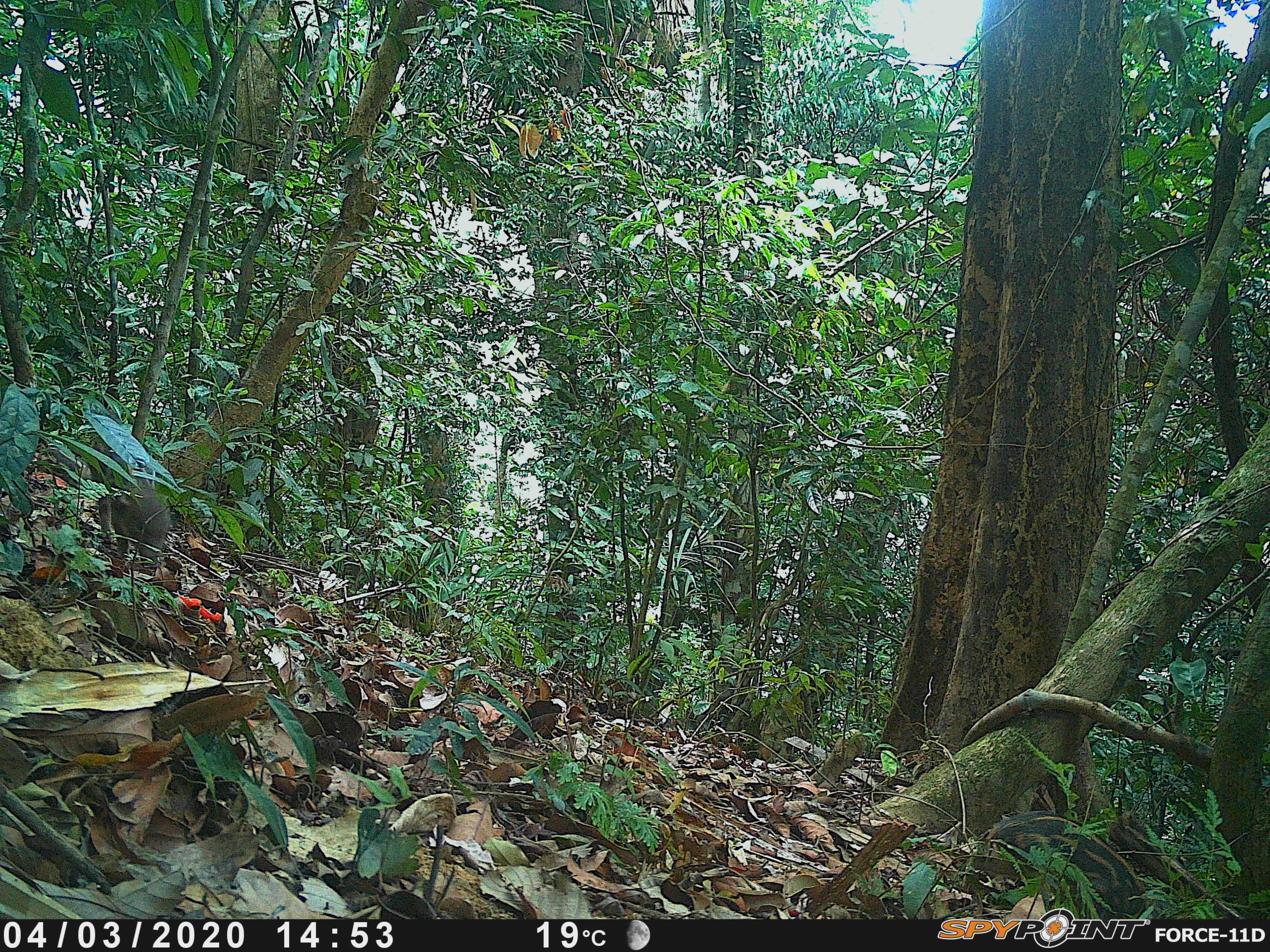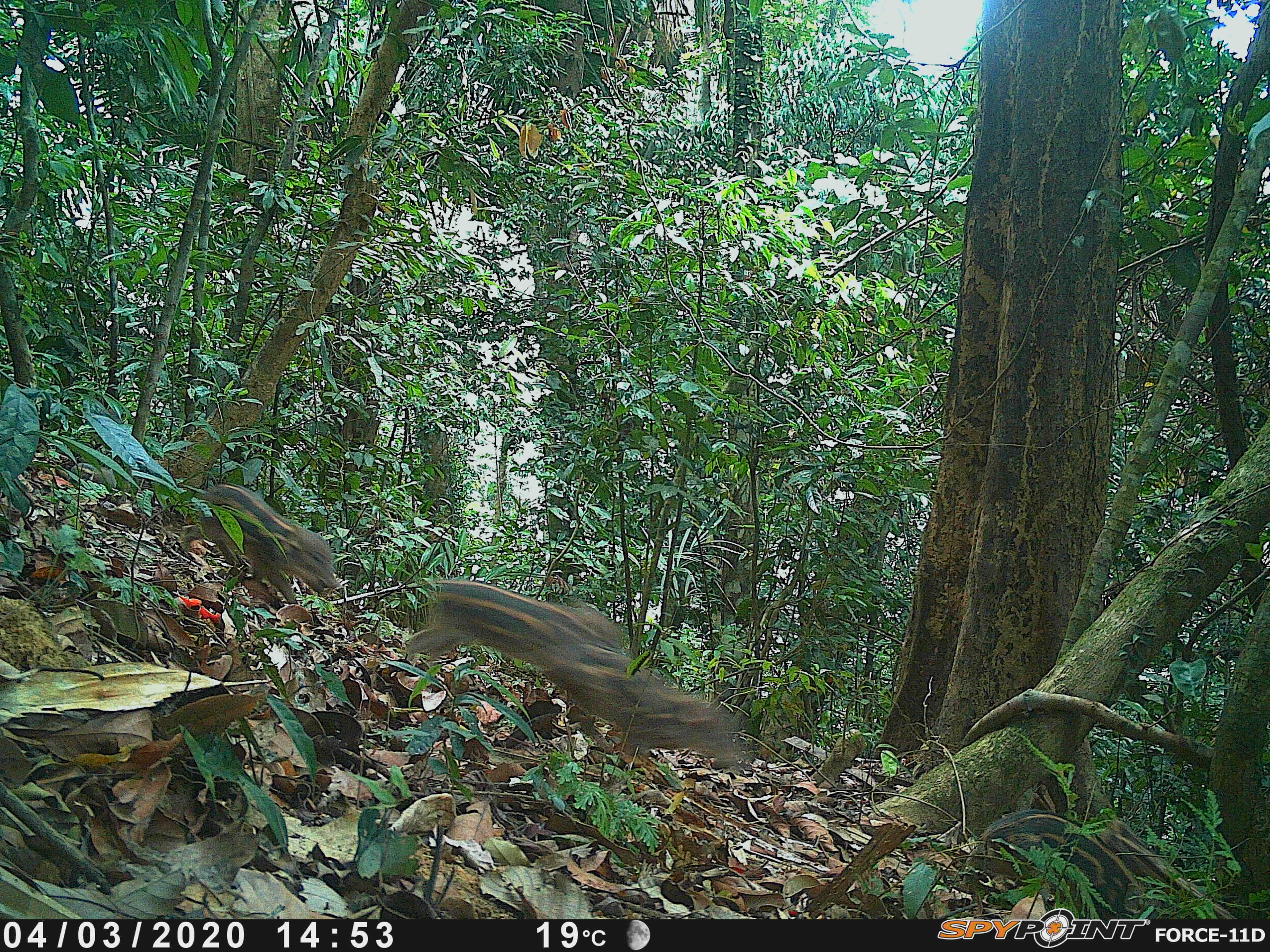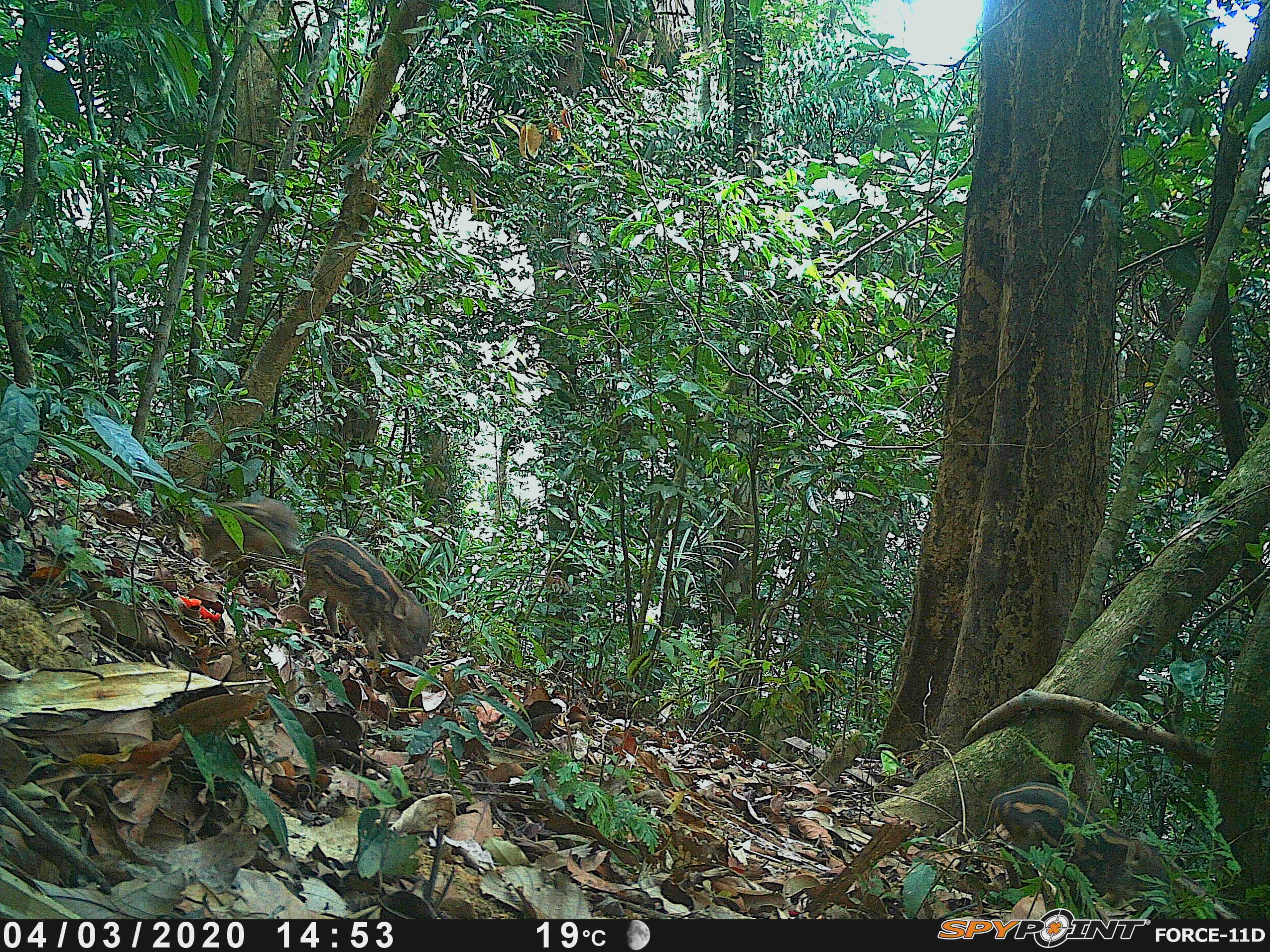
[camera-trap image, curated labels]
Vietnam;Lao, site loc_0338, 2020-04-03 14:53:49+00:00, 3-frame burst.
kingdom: Animalia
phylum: Chordata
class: Mammalia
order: Artiodactyla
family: Suidae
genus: Sus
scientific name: Sus scrofa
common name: eurasian wild pig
Eurasian wild pig (Sus scrofa). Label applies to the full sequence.